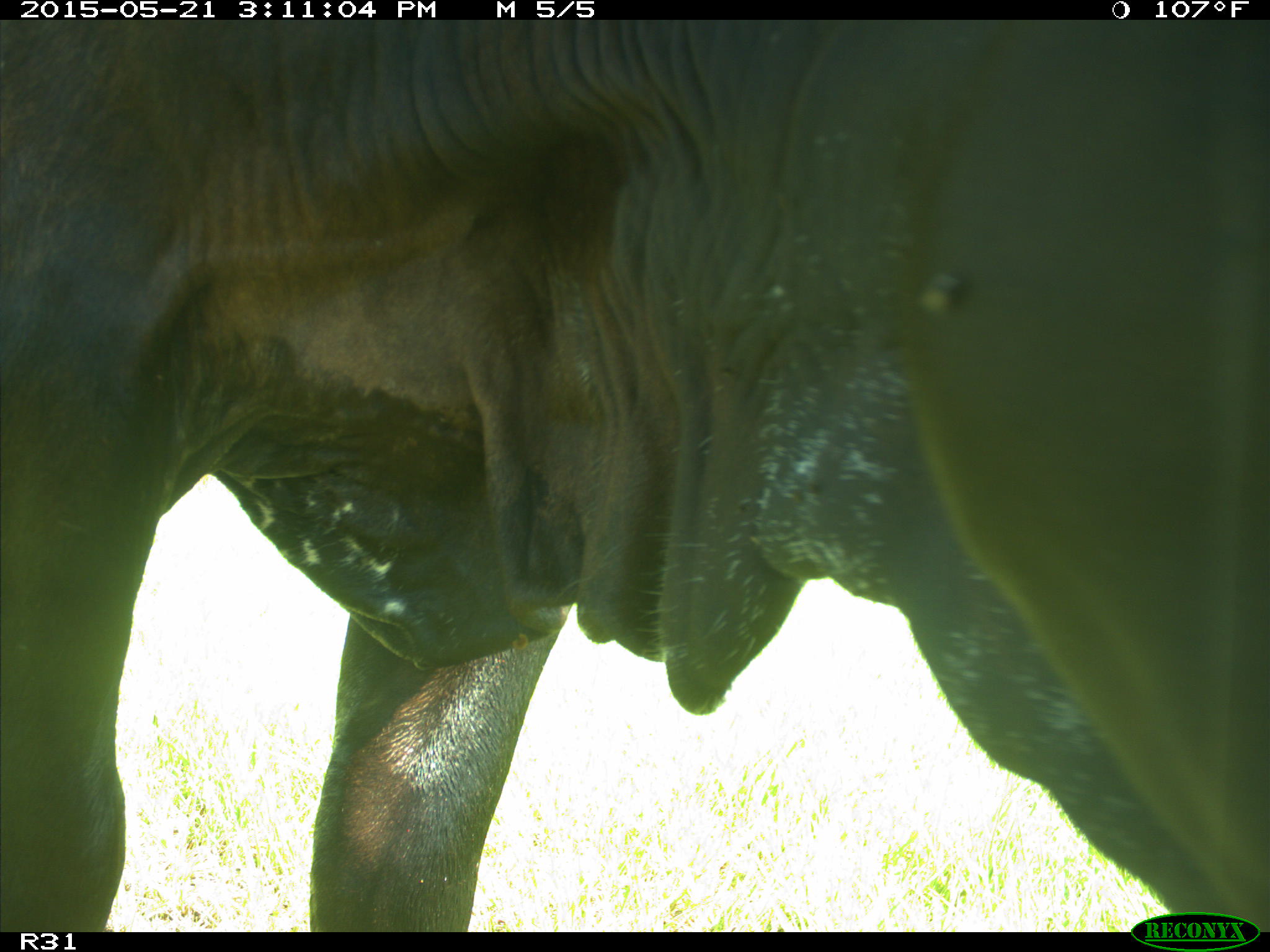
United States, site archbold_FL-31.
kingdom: Animalia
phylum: Chordata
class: Mammalia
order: Artiodactyla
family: Bovidae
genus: Bos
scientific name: Bos taurus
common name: domestic cow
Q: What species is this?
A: Bos taurus (domestic cow).